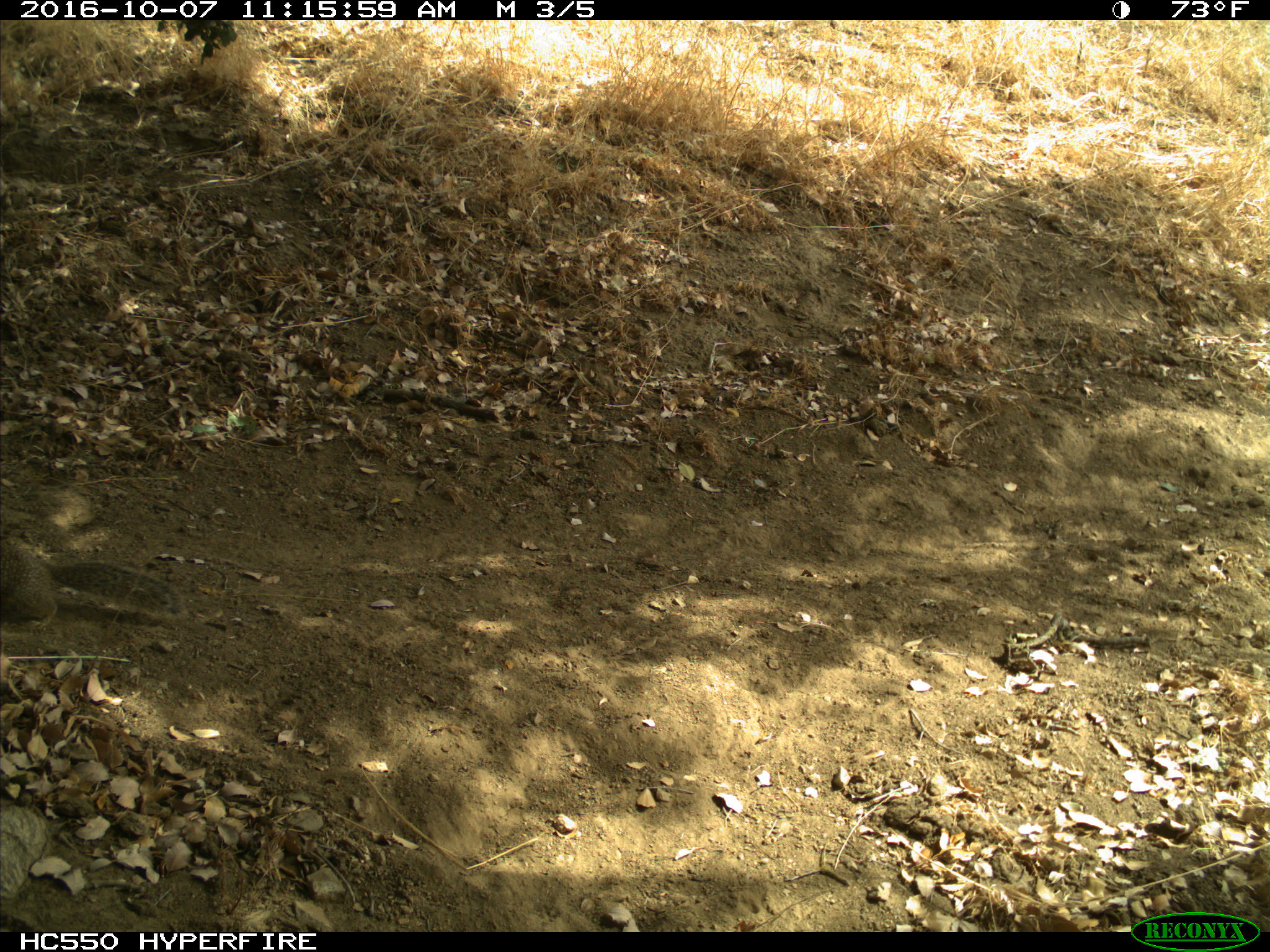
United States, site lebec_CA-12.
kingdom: Animalia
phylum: Chordata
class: Mammalia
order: Rodentia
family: Sciuridae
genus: Otospermophilus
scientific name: Otospermophilus beecheyi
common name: california ground squirrel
Otospermophilus beecheyi (california ground squirrel).